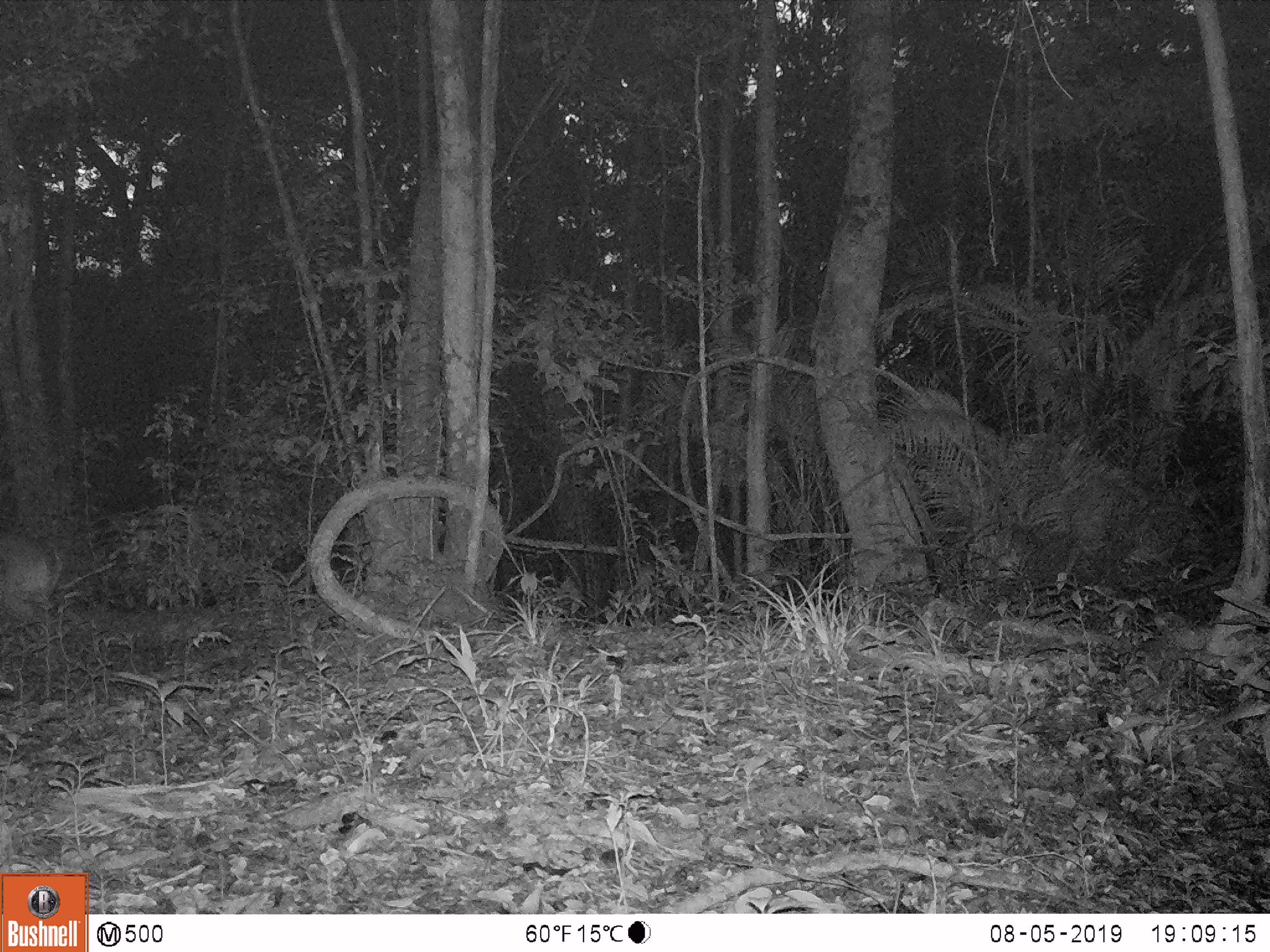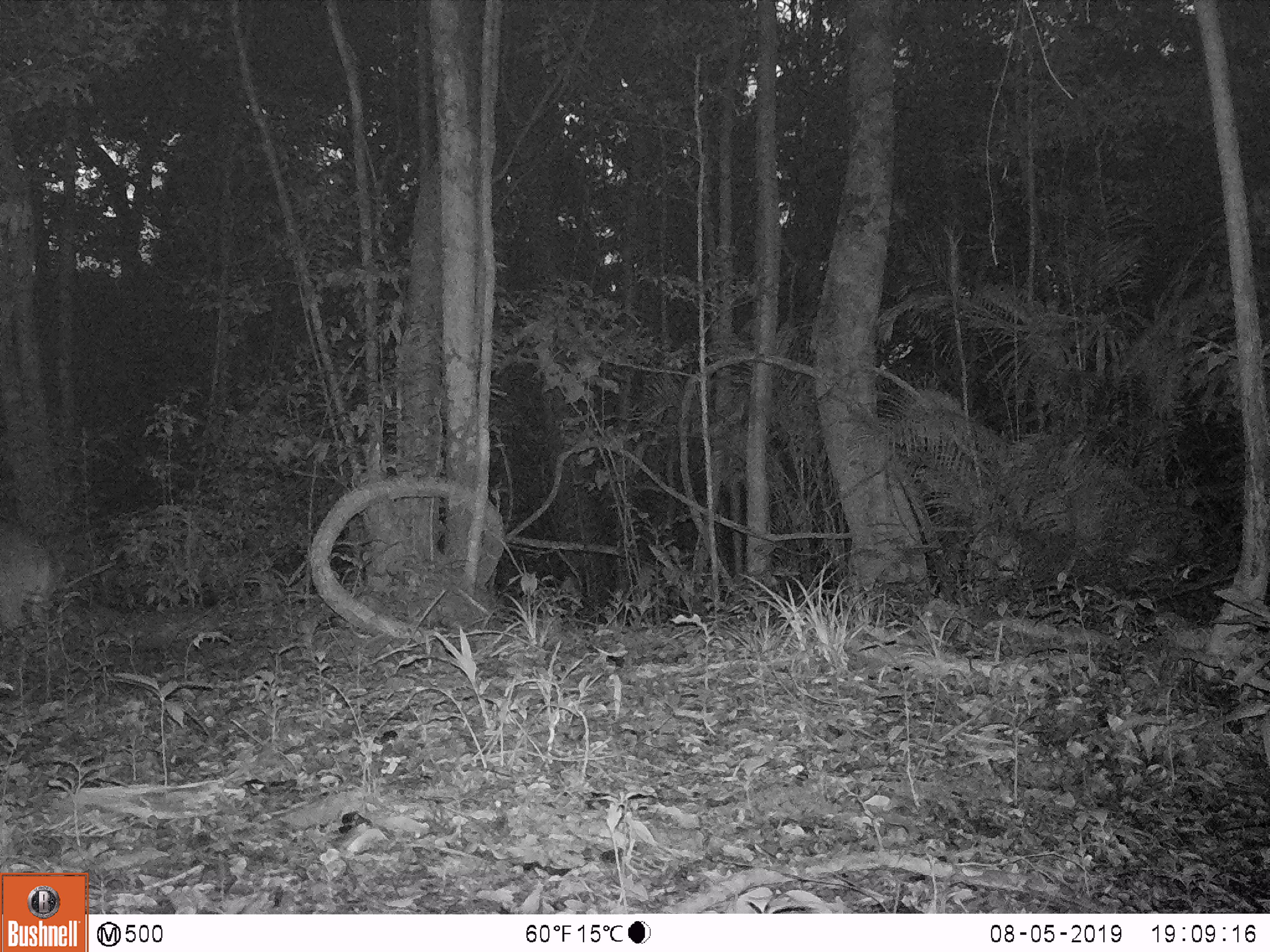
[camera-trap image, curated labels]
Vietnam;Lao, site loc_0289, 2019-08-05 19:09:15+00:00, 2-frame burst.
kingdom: Animalia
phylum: Chordata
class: Mammalia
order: Artiodactyla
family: Cervidae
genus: Muntiacus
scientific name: Muntiacus vuquangensis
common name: large-antlered muntjac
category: large antlered muntjac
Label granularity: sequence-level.